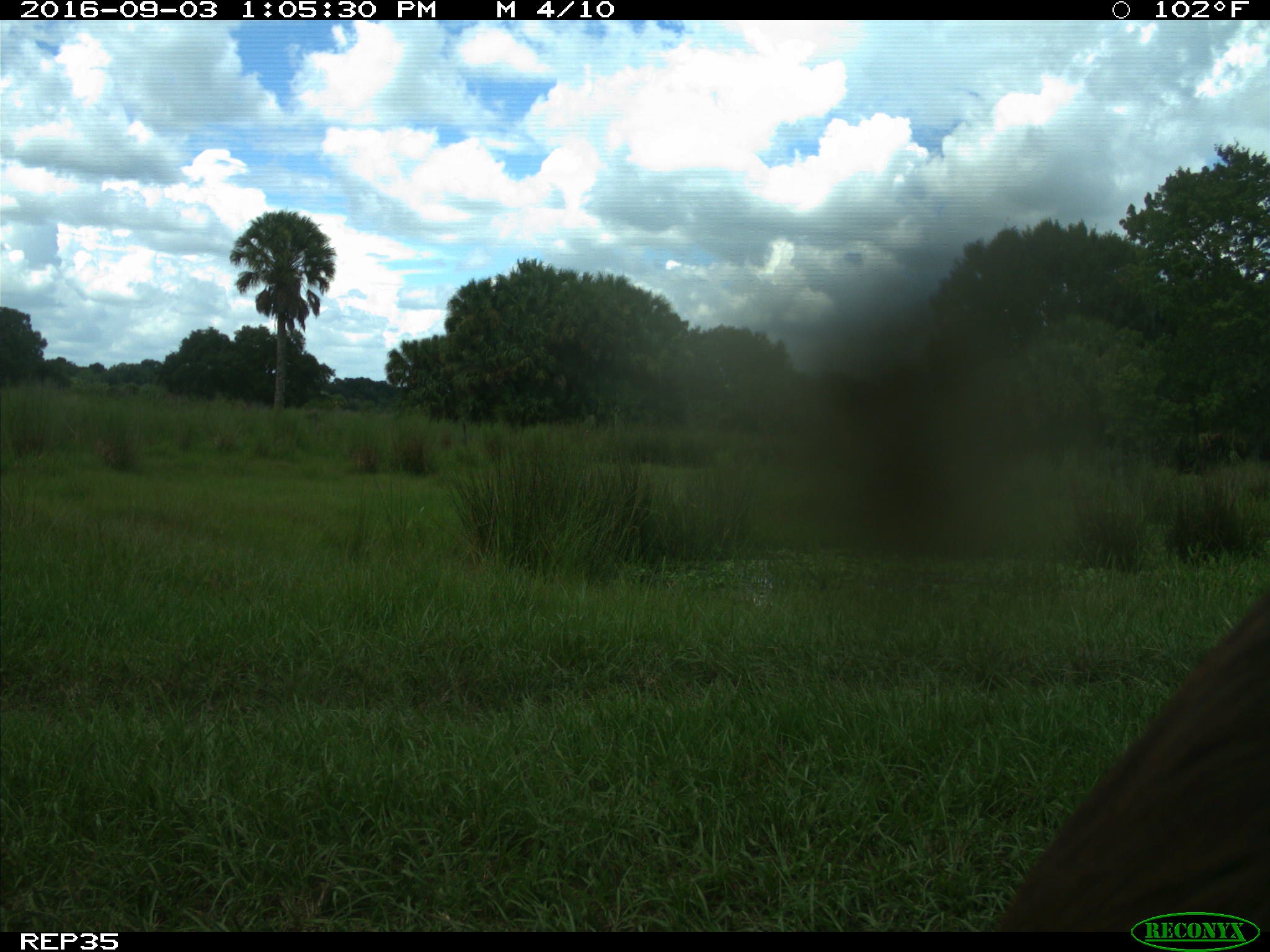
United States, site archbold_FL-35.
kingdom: Animalia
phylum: Chordata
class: Mammalia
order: Artiodactyla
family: Bovidae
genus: Bos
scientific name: Bos taurus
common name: domestic cow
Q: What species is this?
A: Bos taurus (domestic cow).